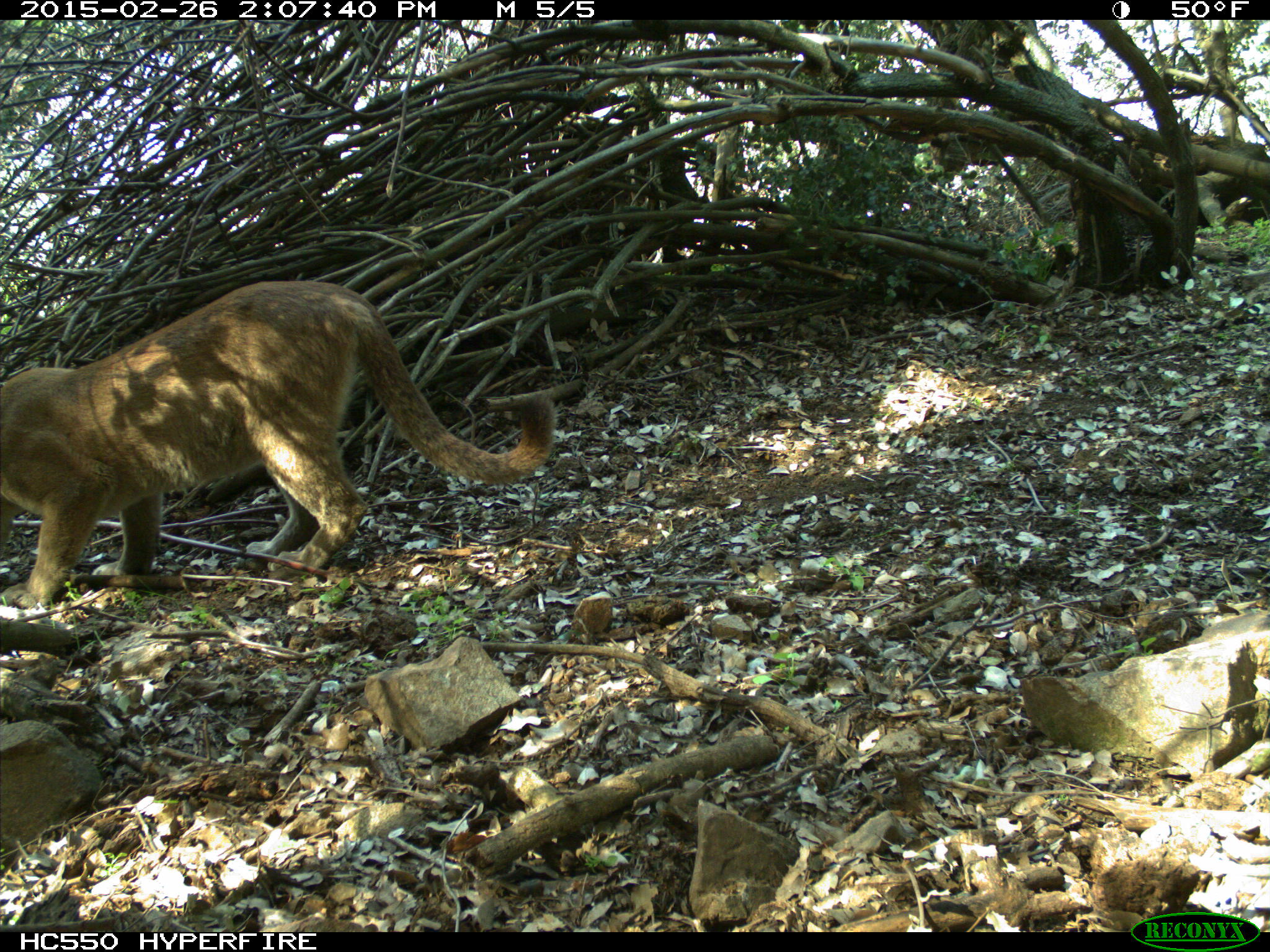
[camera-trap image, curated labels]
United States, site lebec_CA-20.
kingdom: Animalia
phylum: Chordata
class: Mammalia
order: Carnivora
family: Felidae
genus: Puma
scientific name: Puma concolor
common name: mountain lion